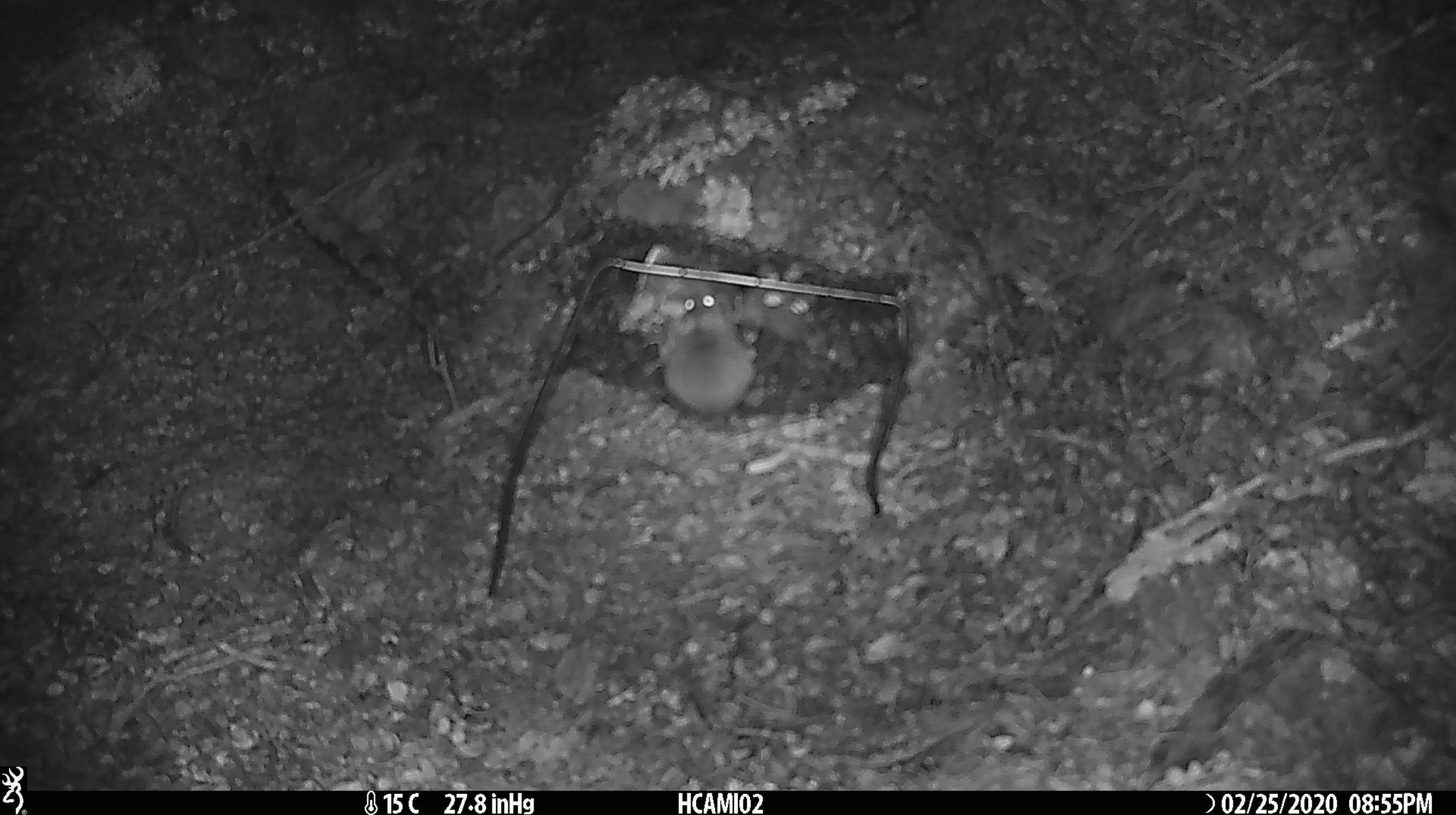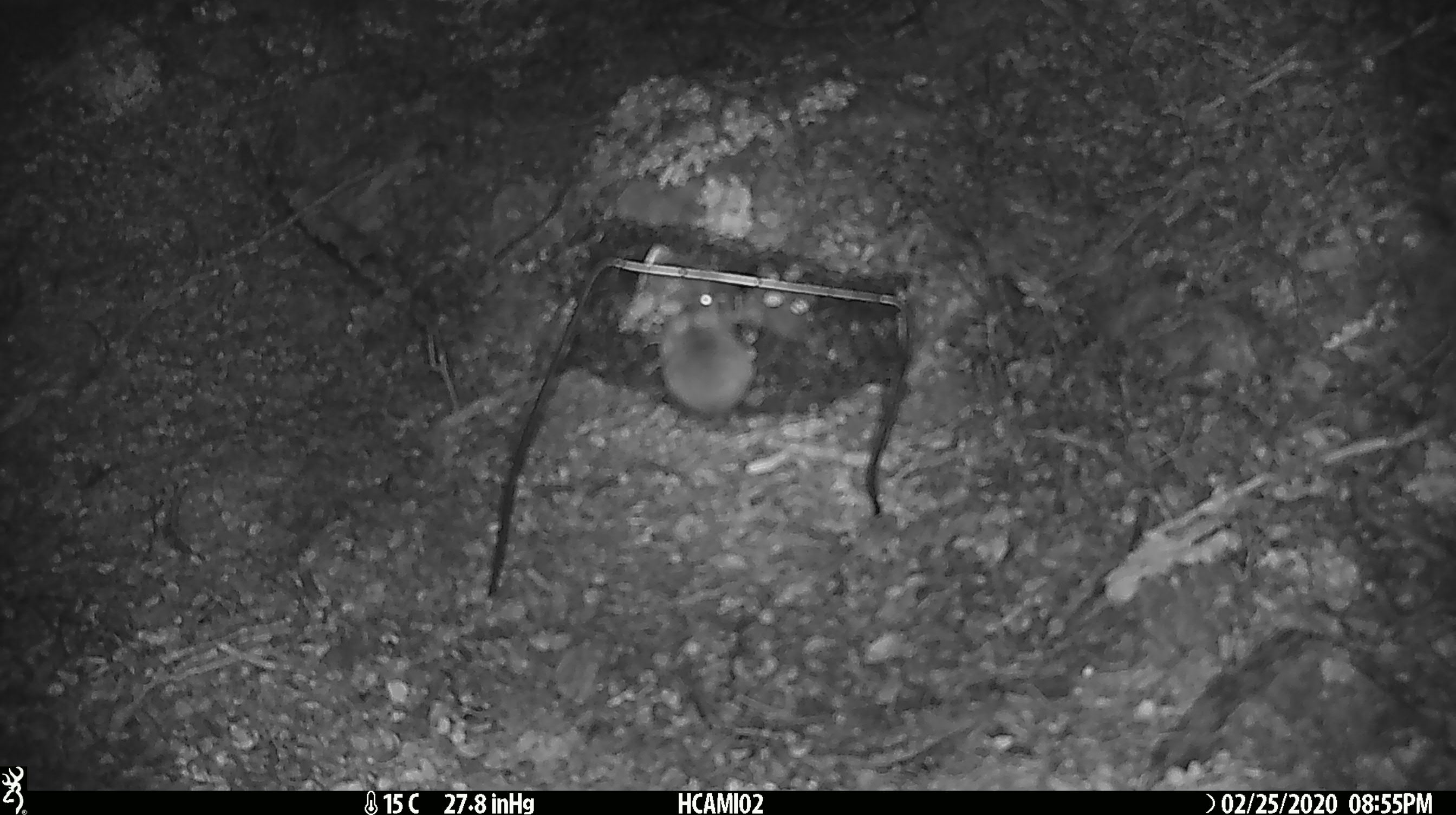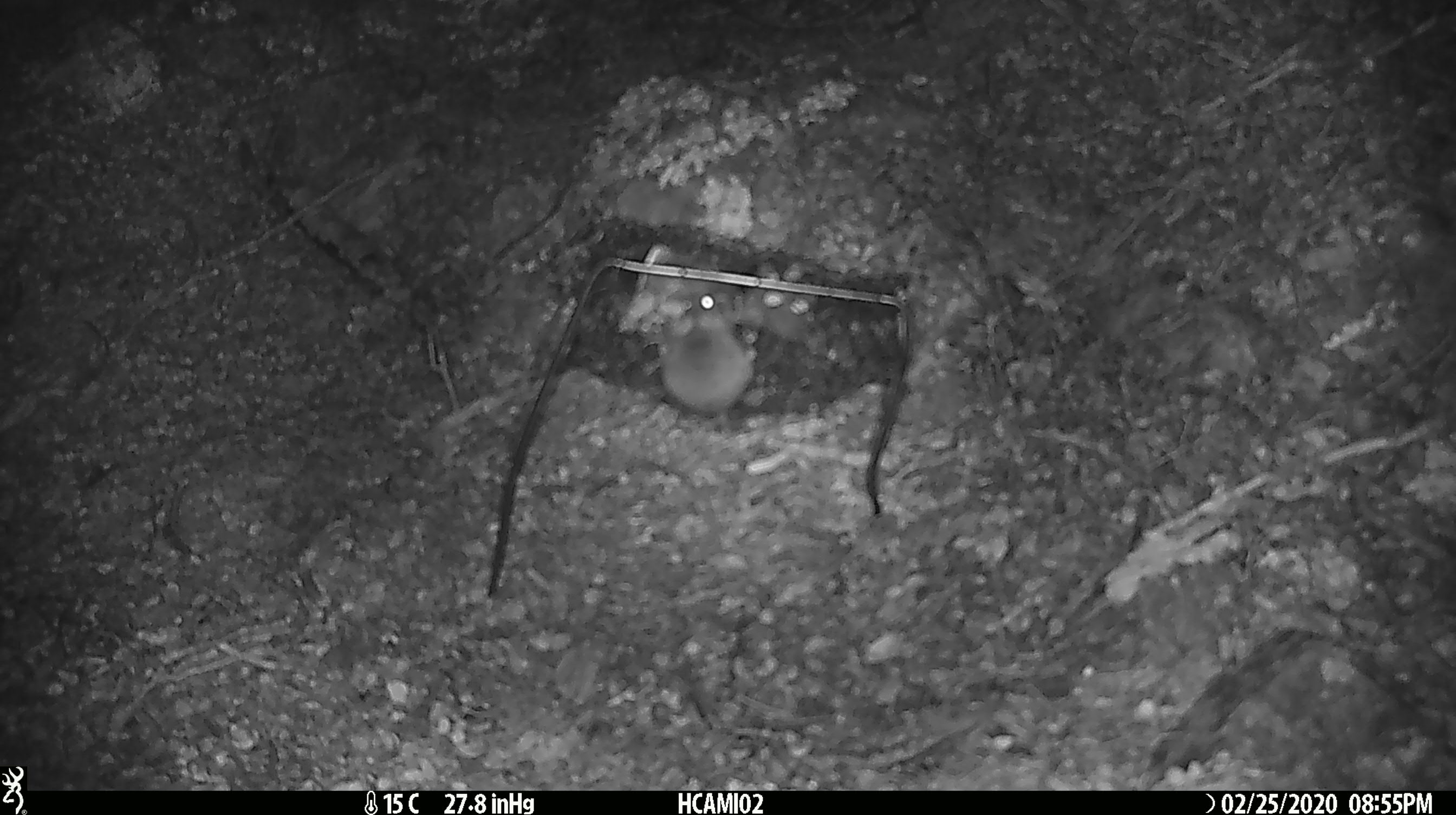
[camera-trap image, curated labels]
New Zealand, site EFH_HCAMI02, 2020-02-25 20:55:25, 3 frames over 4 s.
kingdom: Animalia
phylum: Chordata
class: Mammalia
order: Rodentia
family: Muridae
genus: Mus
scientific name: Mus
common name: mouse